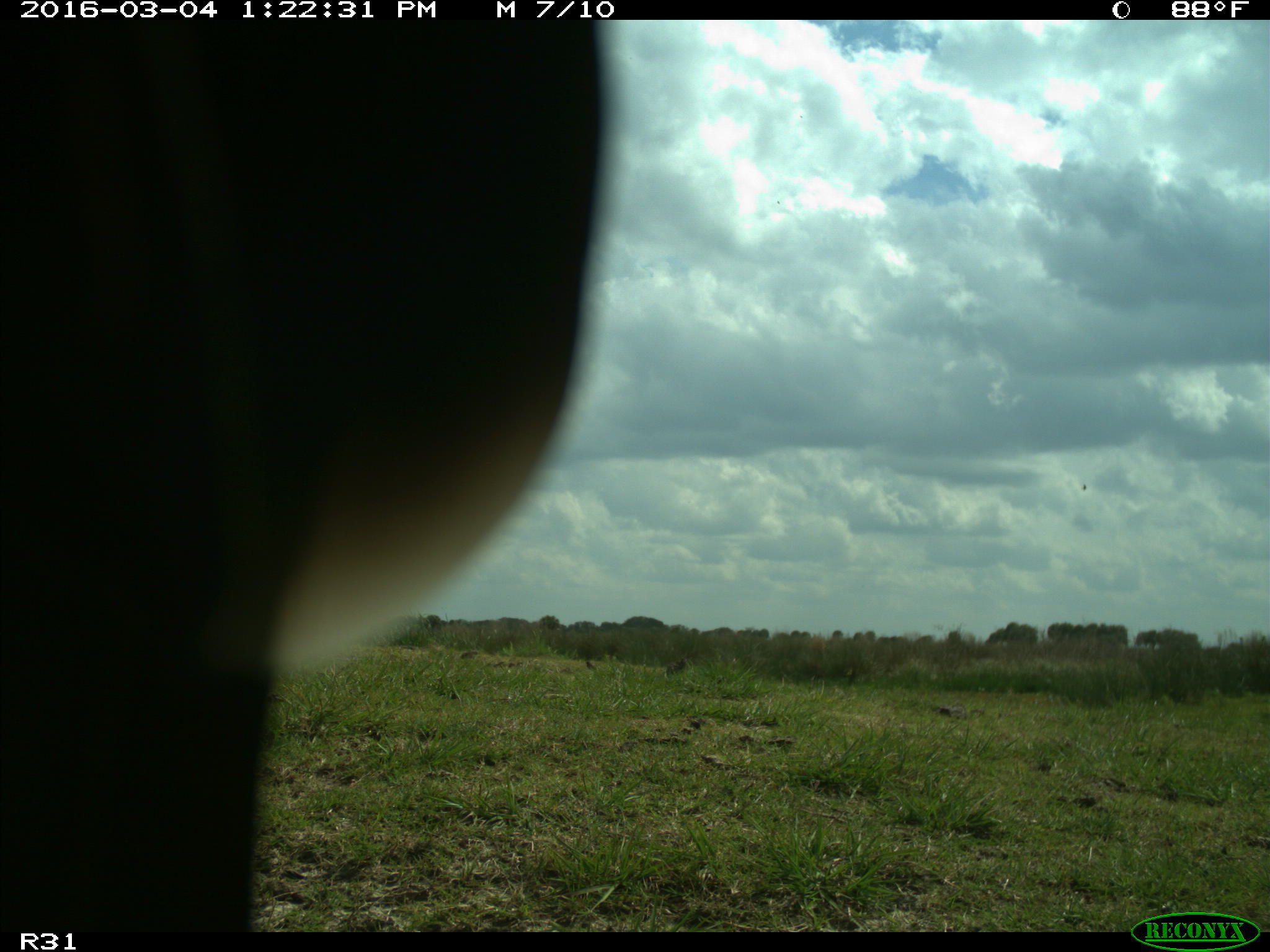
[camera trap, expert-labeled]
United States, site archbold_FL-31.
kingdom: Animalia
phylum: Chordata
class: Aves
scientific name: Aves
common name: birds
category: unidentified bird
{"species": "unidentified bird (birds) (Aves)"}